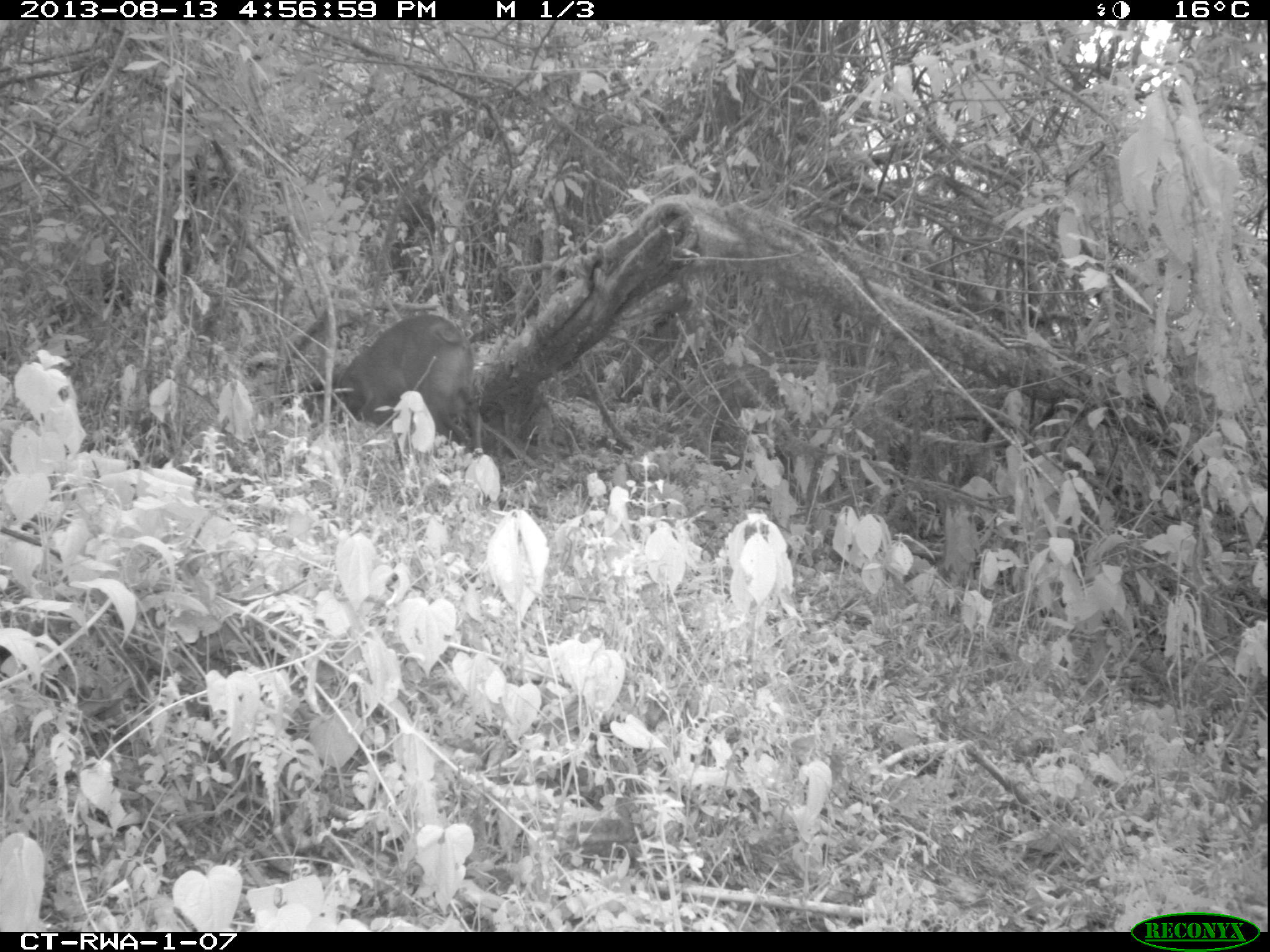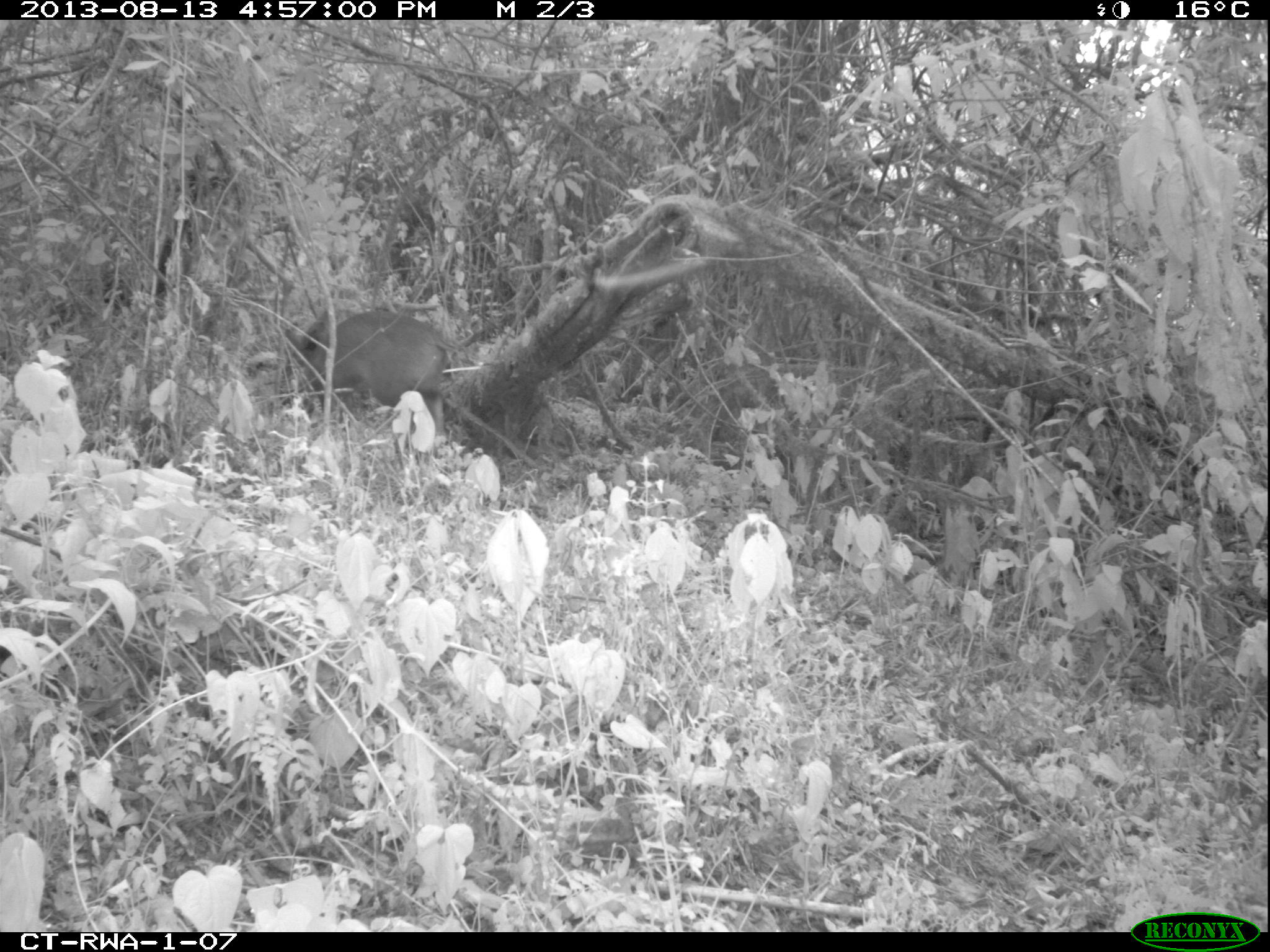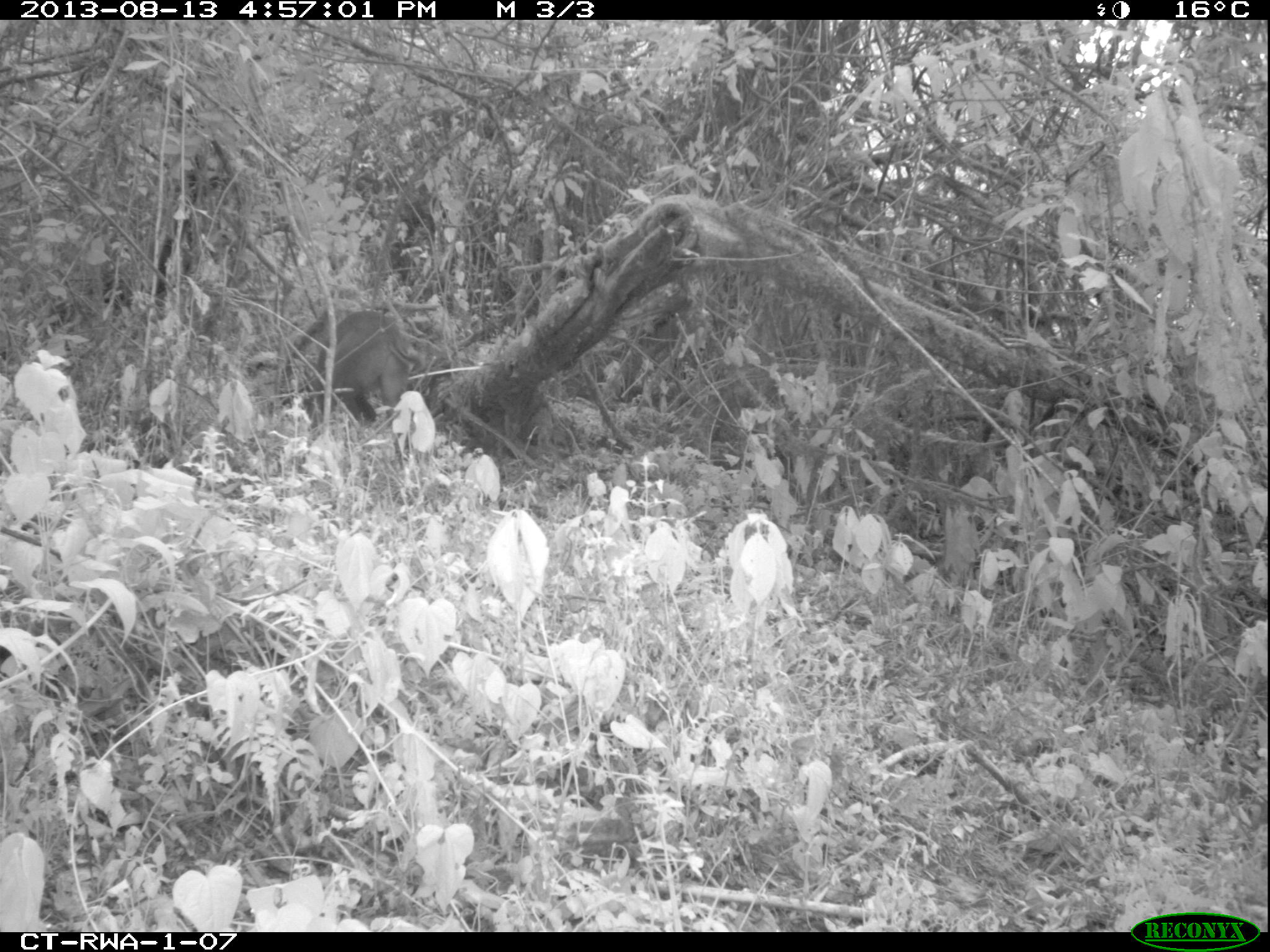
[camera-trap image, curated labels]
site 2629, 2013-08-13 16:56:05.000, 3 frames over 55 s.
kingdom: Animalia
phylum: Chordata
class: Mammalia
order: Artiodactyla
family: Bovidae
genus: Cephalophus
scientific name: Cephalophus nigrifrons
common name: black-fronted duiker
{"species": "Cephalophus nigrifrons (black-fronted duiker)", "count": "1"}